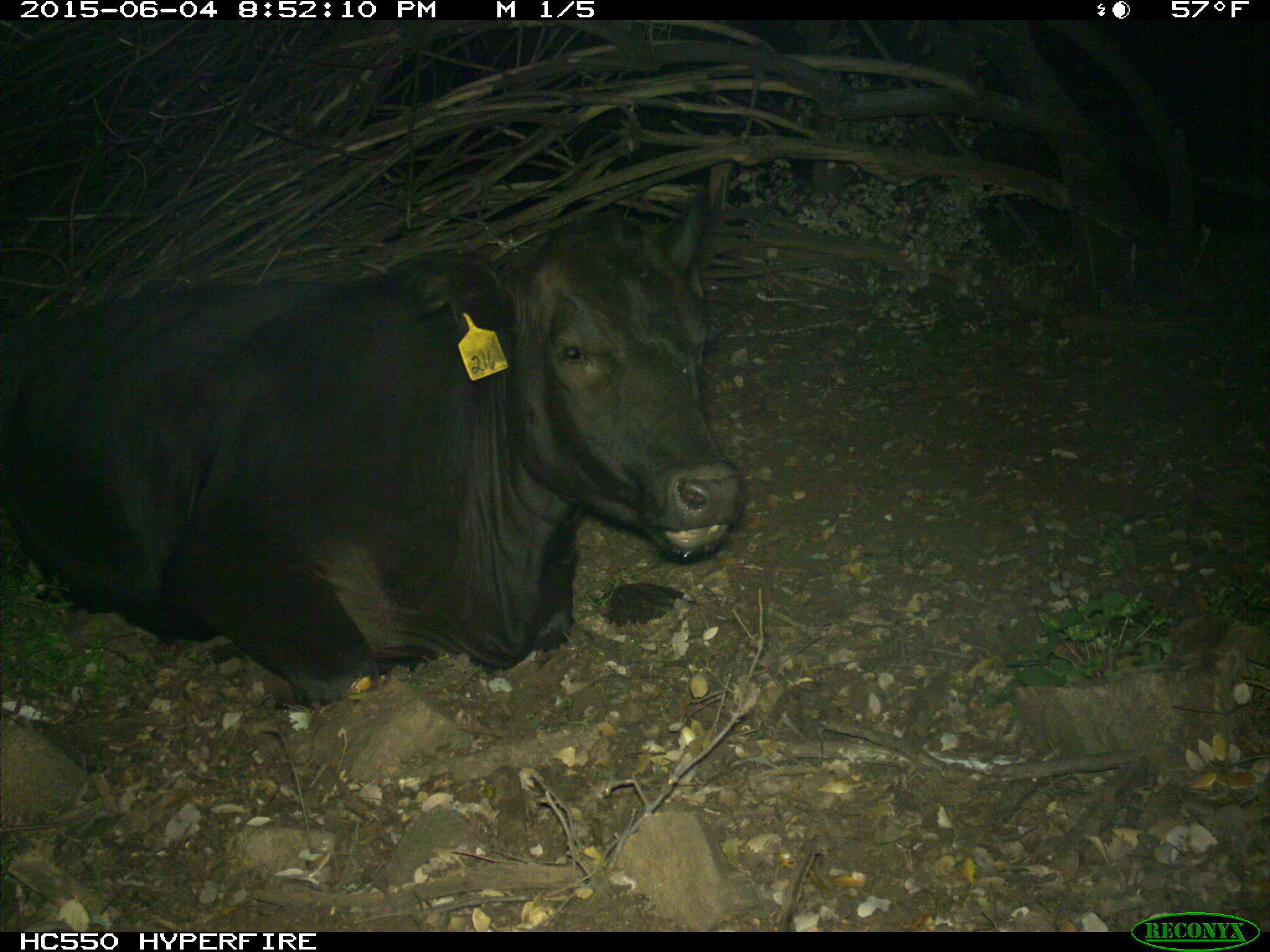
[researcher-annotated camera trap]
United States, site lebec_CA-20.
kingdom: Animalia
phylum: Chordata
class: Mammalia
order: Artiodactyla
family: Bovidae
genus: Bos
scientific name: Bos taurus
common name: domestic cow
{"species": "Bos taurus (domestic cow)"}